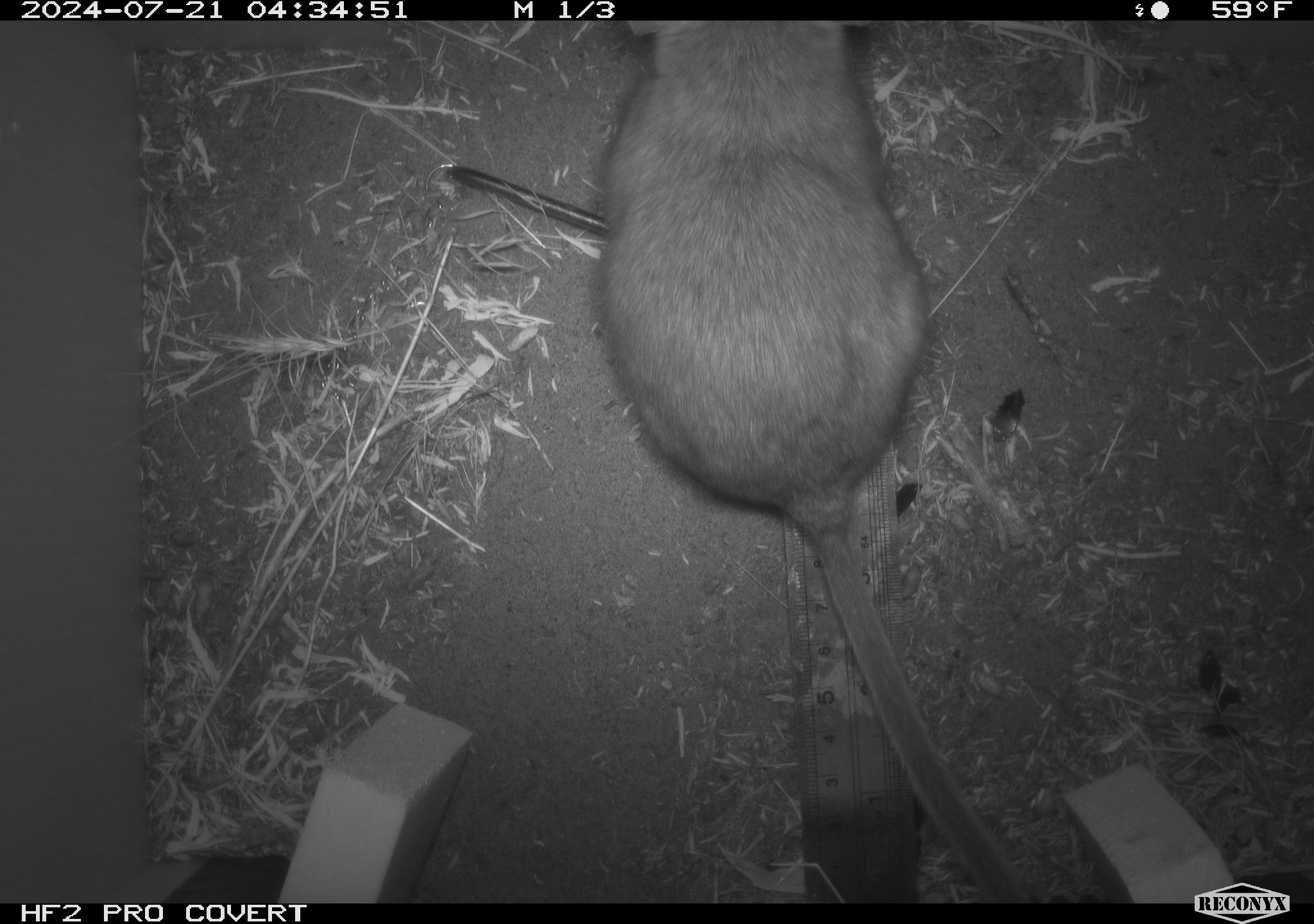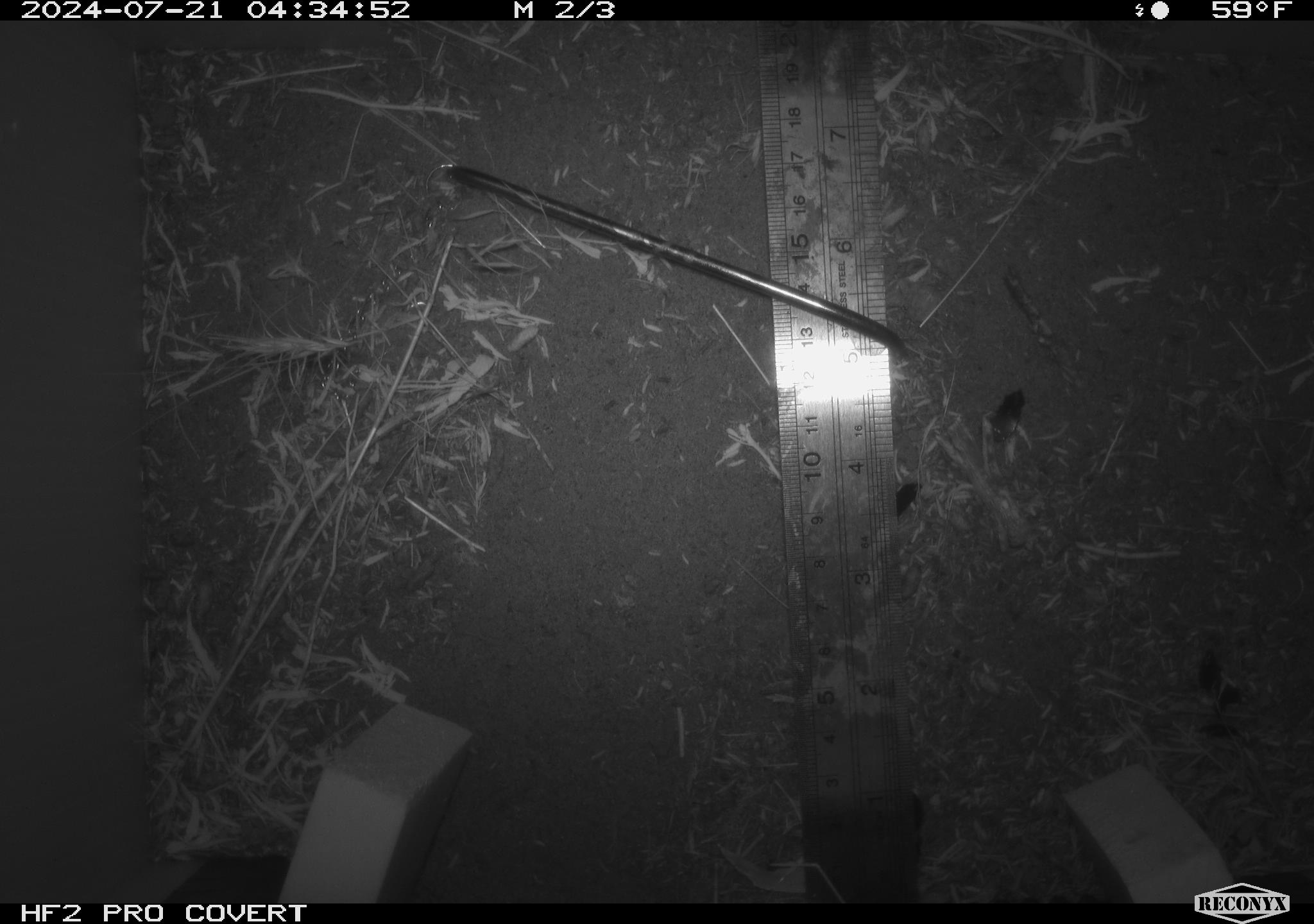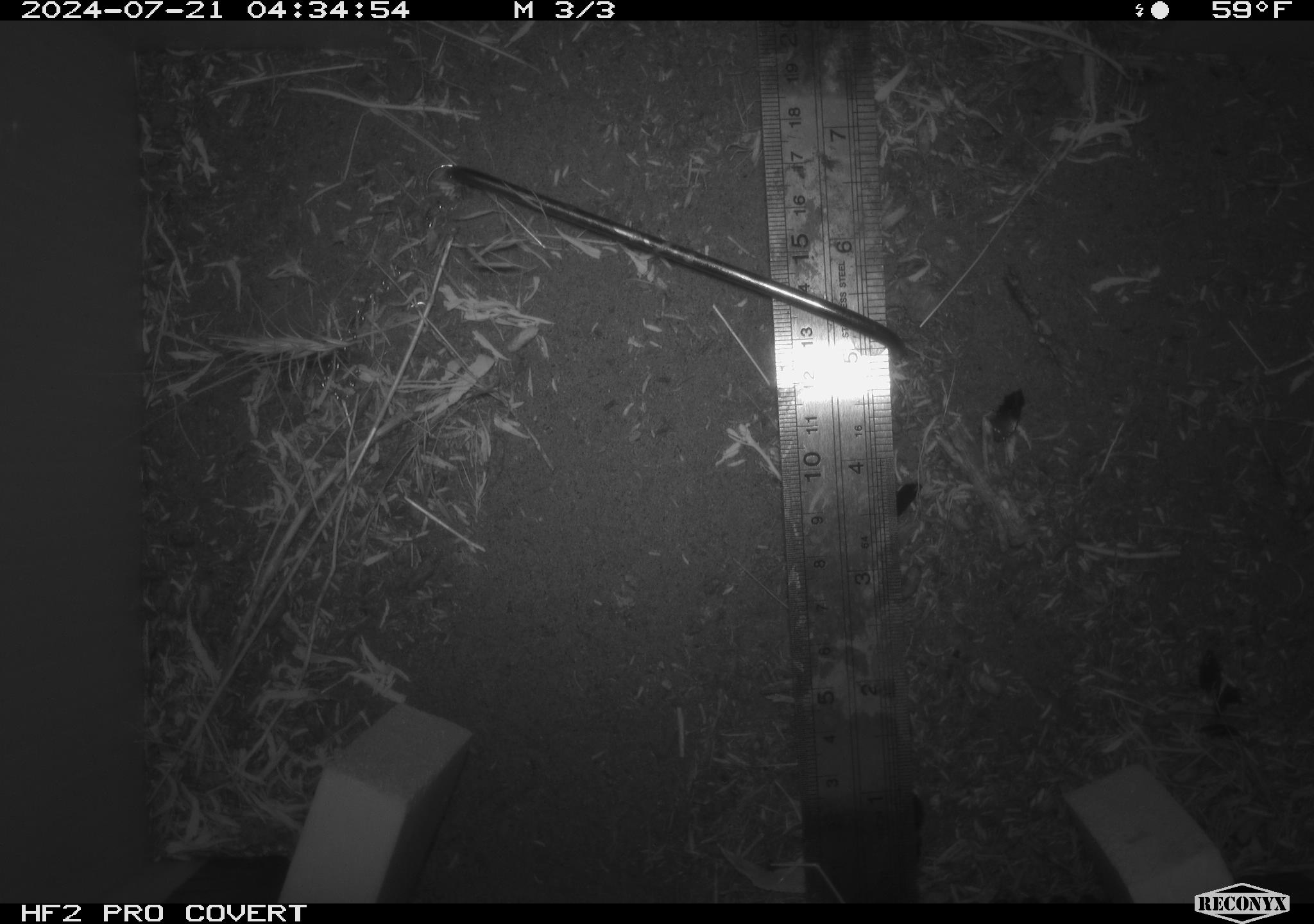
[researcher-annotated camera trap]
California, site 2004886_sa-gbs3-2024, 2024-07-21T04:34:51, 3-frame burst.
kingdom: Animalia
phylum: Chordata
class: Mammalia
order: Rodentia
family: Cricetidae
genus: Neotoma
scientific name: Neotoma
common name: pack rat or woodrat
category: neotoma species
Neotoma species (pack rat or woodrat) (Neotoma).